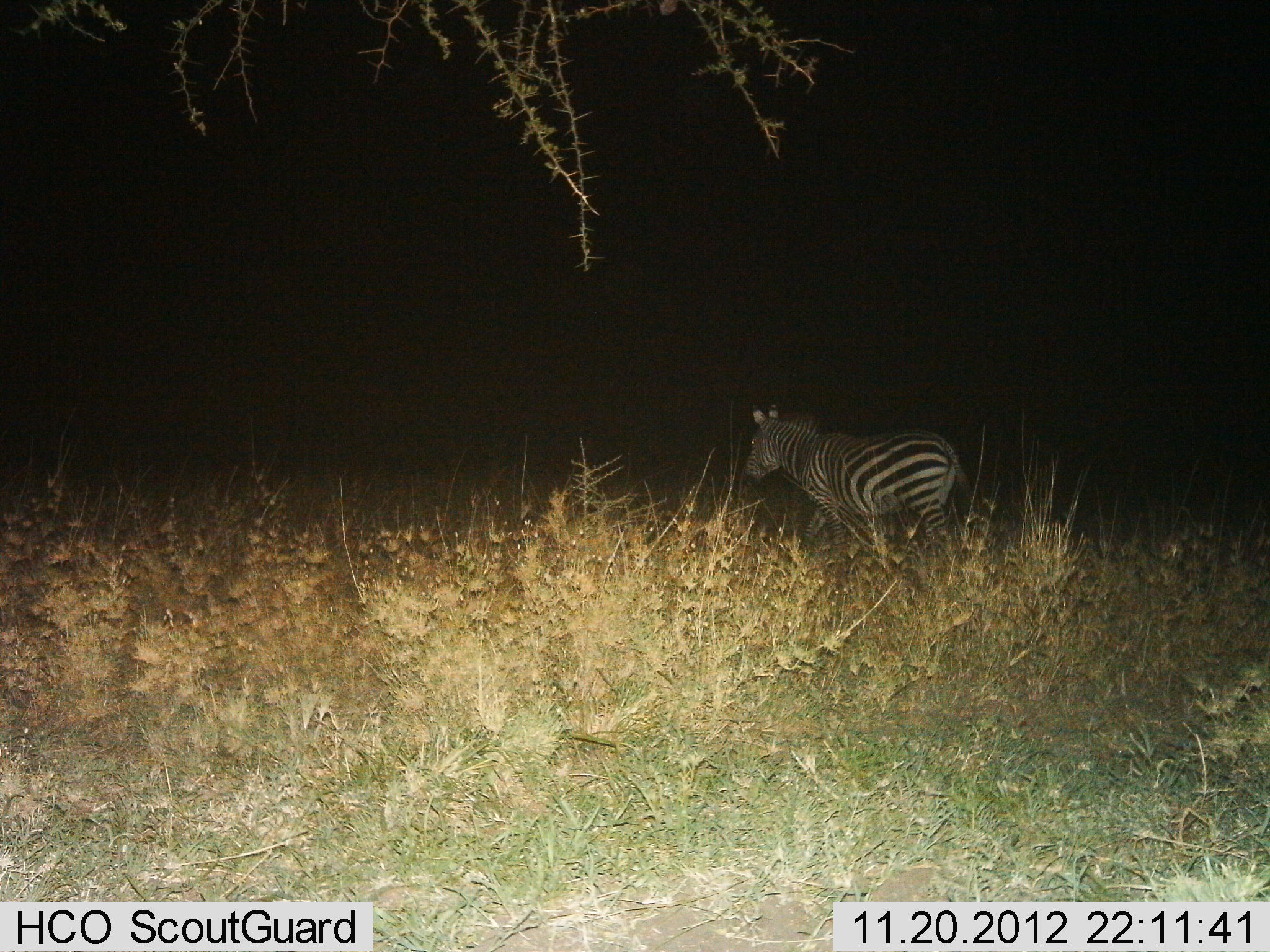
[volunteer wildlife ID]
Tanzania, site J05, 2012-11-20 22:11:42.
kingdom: Animalia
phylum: Chordata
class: Mammalia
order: Perissodactyla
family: Equidae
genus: Equus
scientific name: Equus quagga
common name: plains zebra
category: zebra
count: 1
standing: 20%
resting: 0%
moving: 80%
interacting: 0%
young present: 0%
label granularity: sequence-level